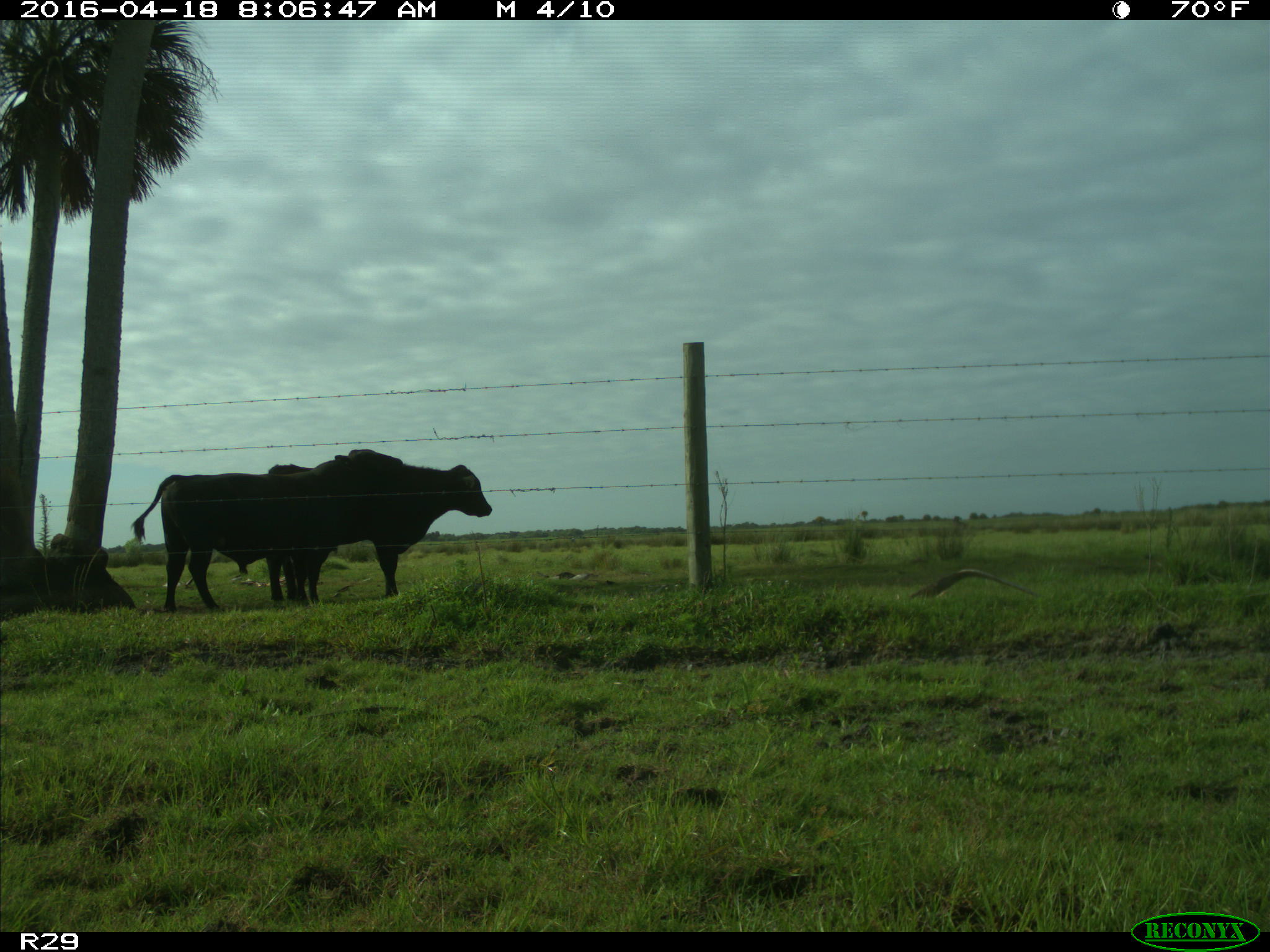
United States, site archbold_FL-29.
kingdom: Animalia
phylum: Chordata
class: Mammalia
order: Artiodactyla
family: Bovidae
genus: Bos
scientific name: Bos taurus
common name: domestic cow